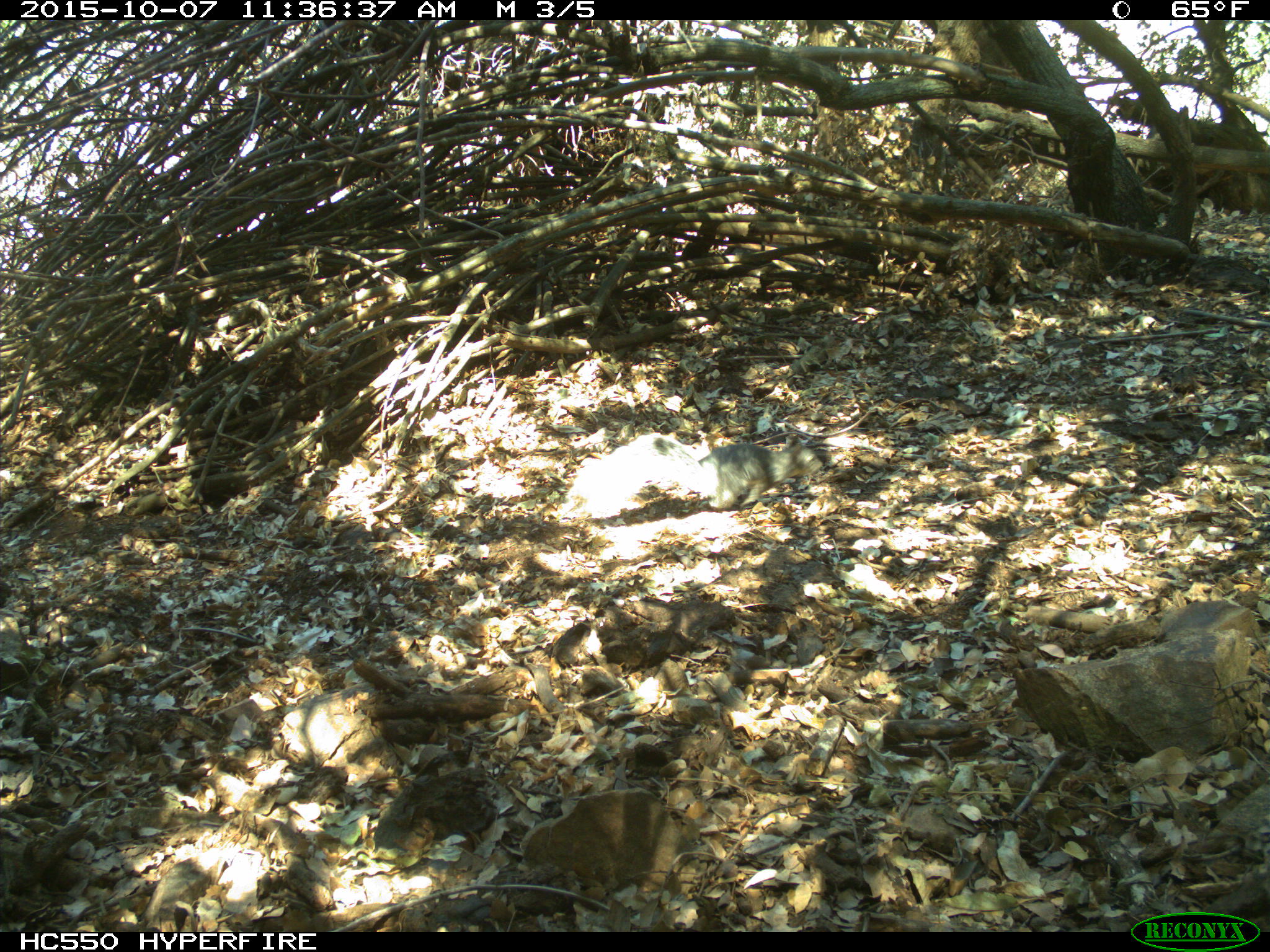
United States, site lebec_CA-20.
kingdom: Animalia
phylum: Chordata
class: Mammalia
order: Rodentia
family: Sciuridae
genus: Sciurus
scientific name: Sciurus carolinensis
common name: eastern gray squirrel